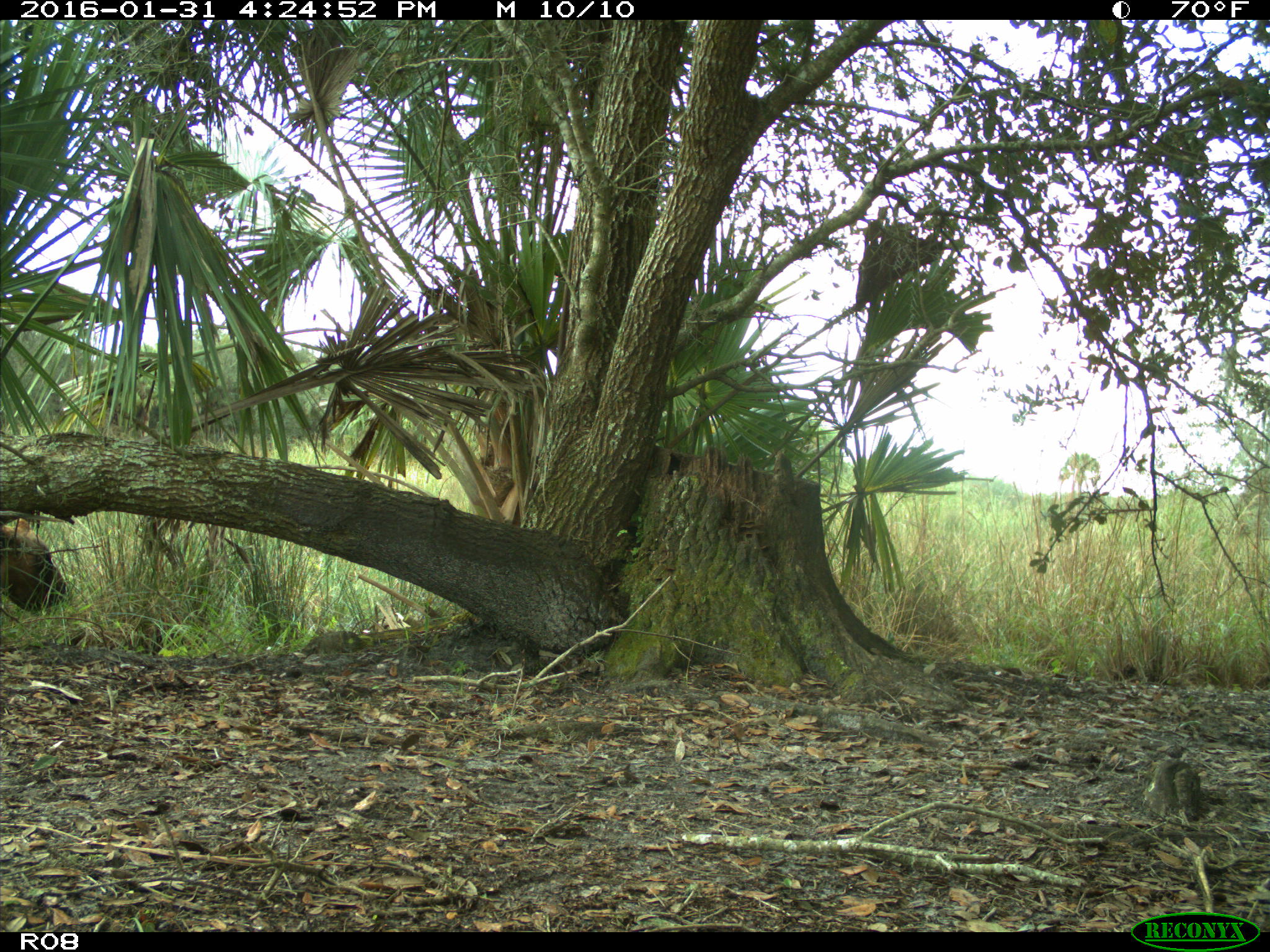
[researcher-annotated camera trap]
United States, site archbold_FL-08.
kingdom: Animalia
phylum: Chordata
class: Mammalia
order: Artiodactyla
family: Bovidae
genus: Bos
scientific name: Bos taurus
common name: domestic cow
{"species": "Bos taurus (domestic cow)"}